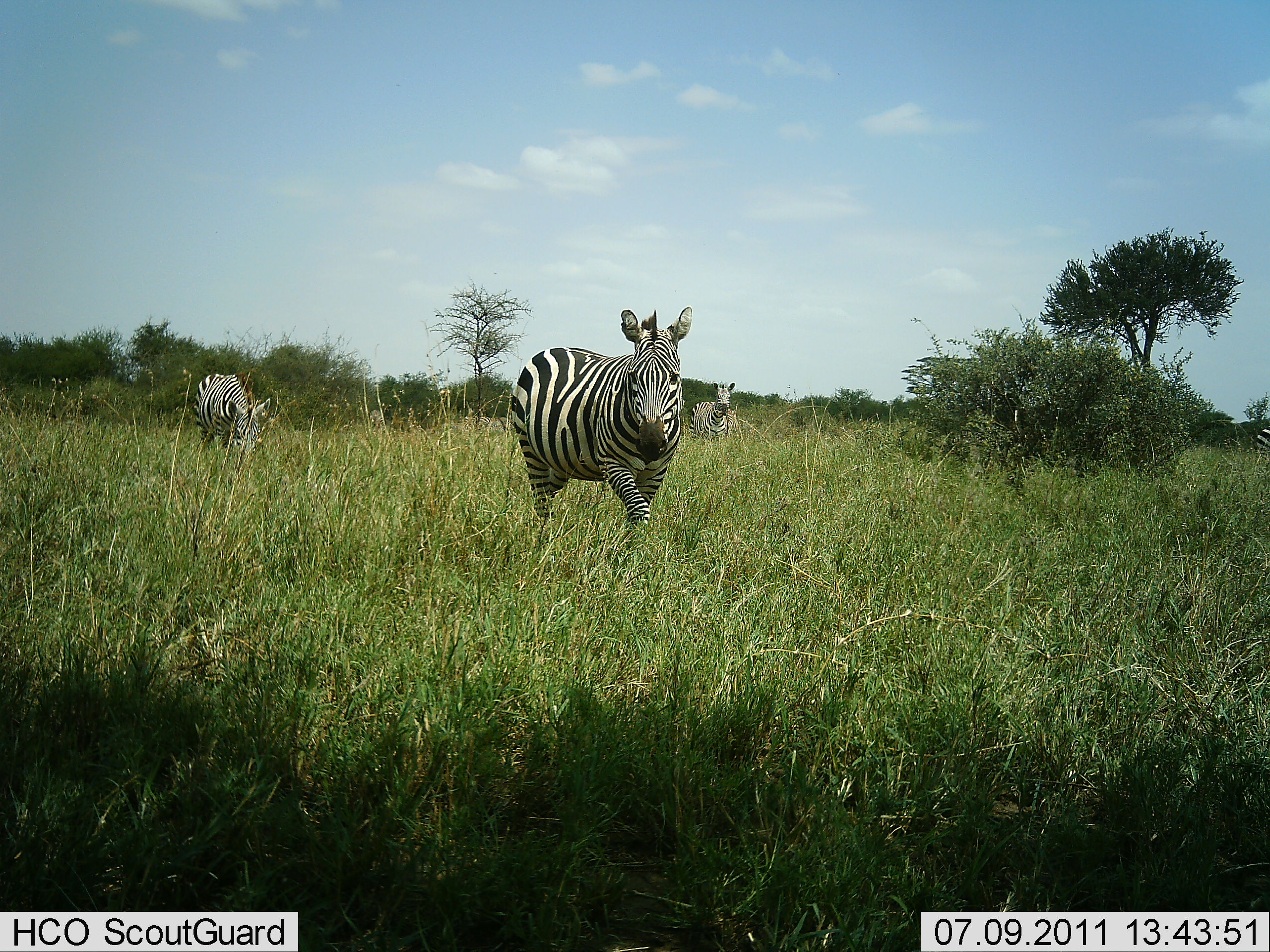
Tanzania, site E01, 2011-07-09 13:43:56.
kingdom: Animalia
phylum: Chordata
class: Mammalia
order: Perissodactyla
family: Equidae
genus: Equus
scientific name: Equus quagga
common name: plains zebra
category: zebra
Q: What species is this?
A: Zebra (plains zebra) (Equus quagga).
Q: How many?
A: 3.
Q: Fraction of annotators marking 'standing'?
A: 33%.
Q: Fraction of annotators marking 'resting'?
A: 0%.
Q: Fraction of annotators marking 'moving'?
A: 83%.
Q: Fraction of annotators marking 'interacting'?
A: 8%.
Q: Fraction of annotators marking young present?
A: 0%.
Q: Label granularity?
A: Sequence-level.